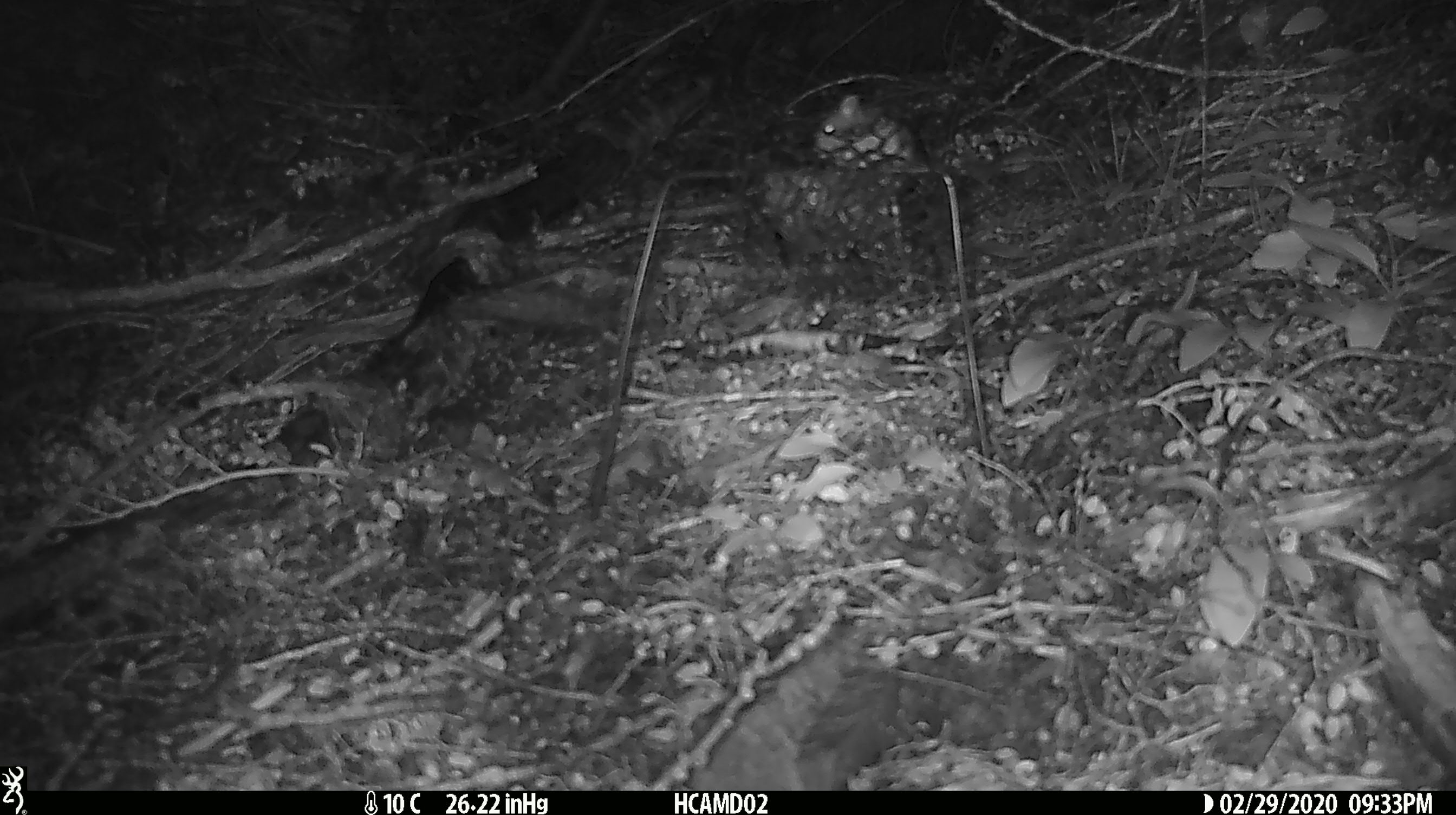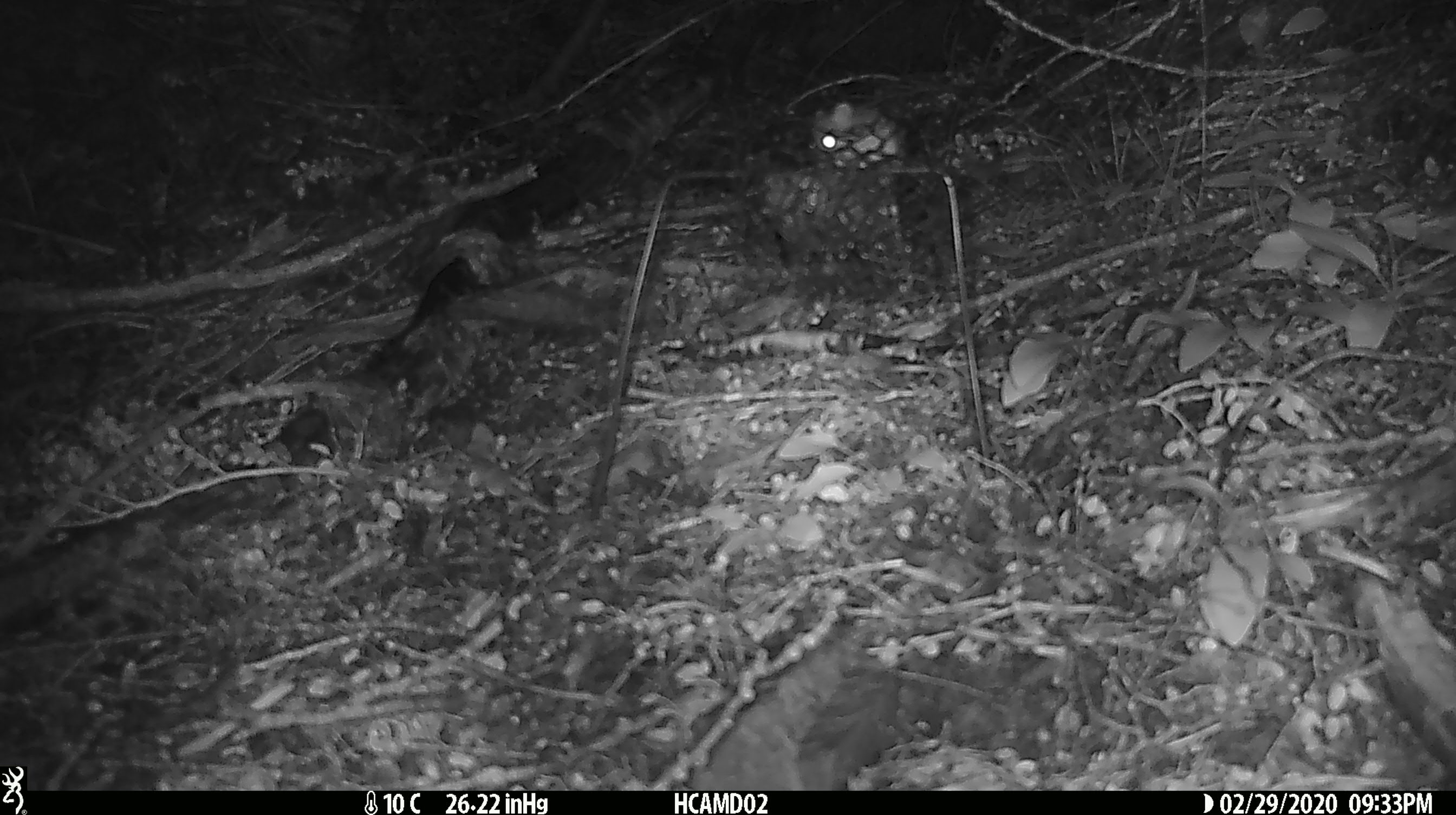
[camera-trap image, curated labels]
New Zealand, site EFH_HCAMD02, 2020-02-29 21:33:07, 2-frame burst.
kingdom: Animalia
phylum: Chordata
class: Mammalia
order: Rodentia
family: Muridae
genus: Mus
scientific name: Mus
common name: mouse